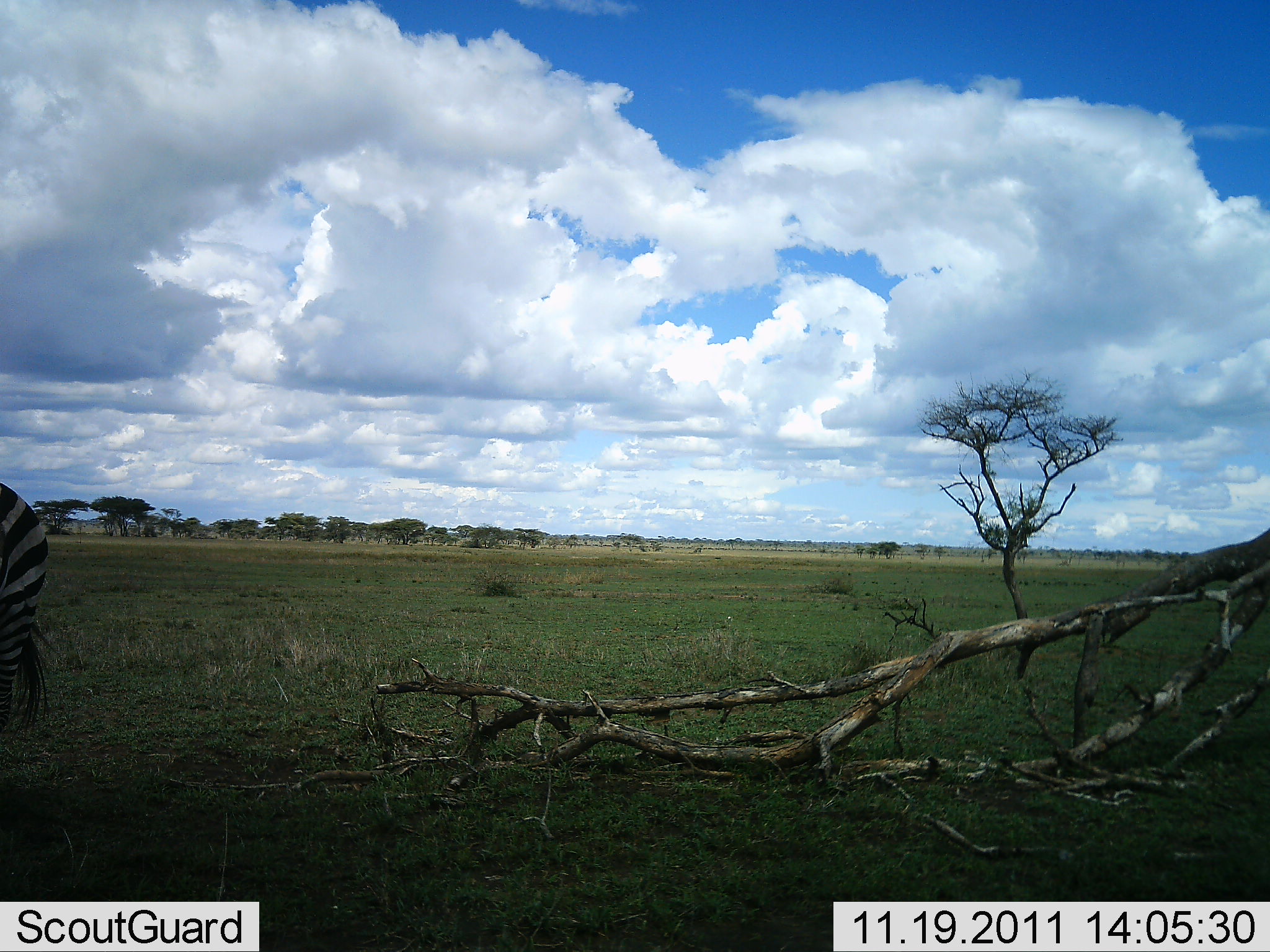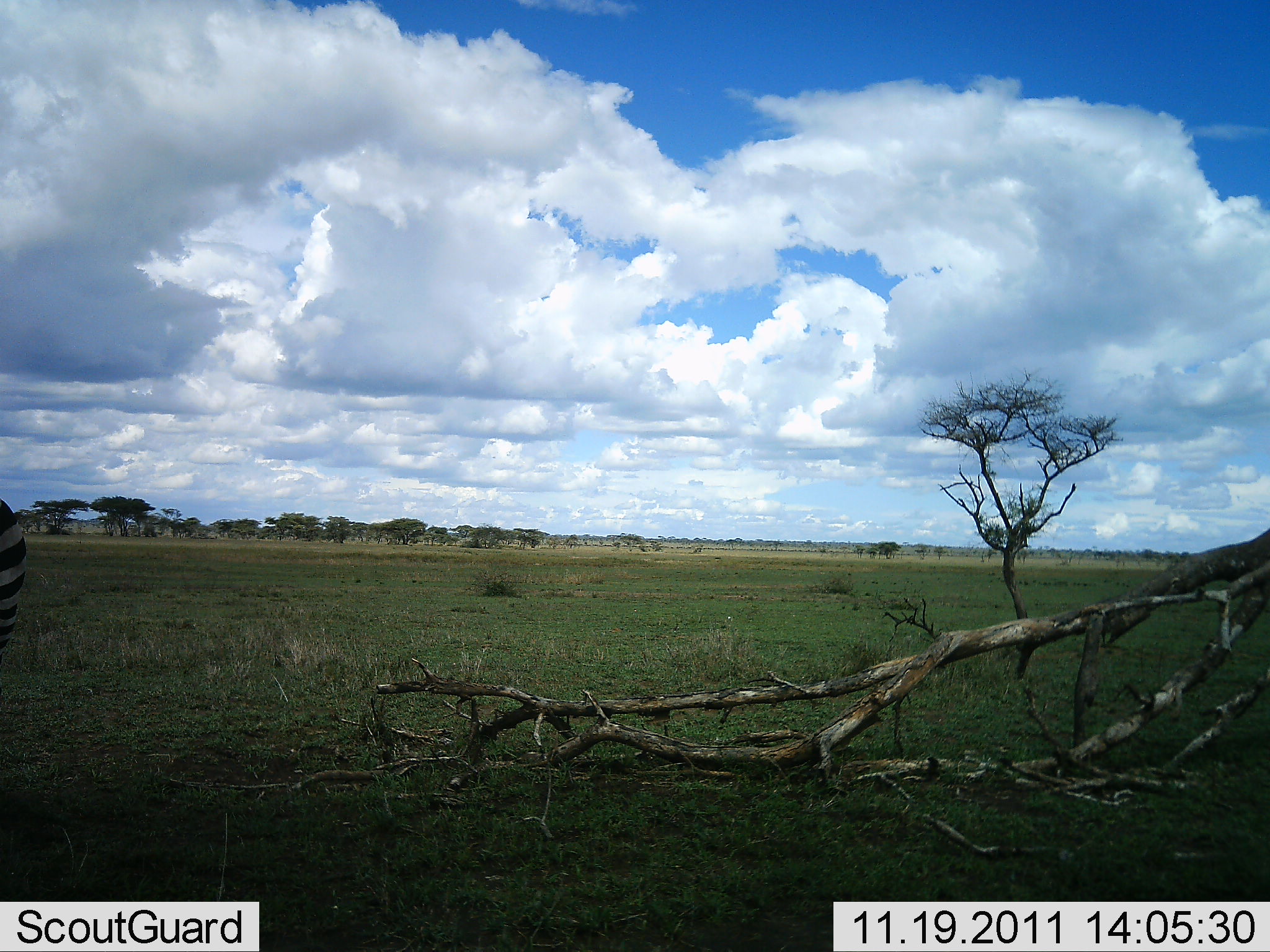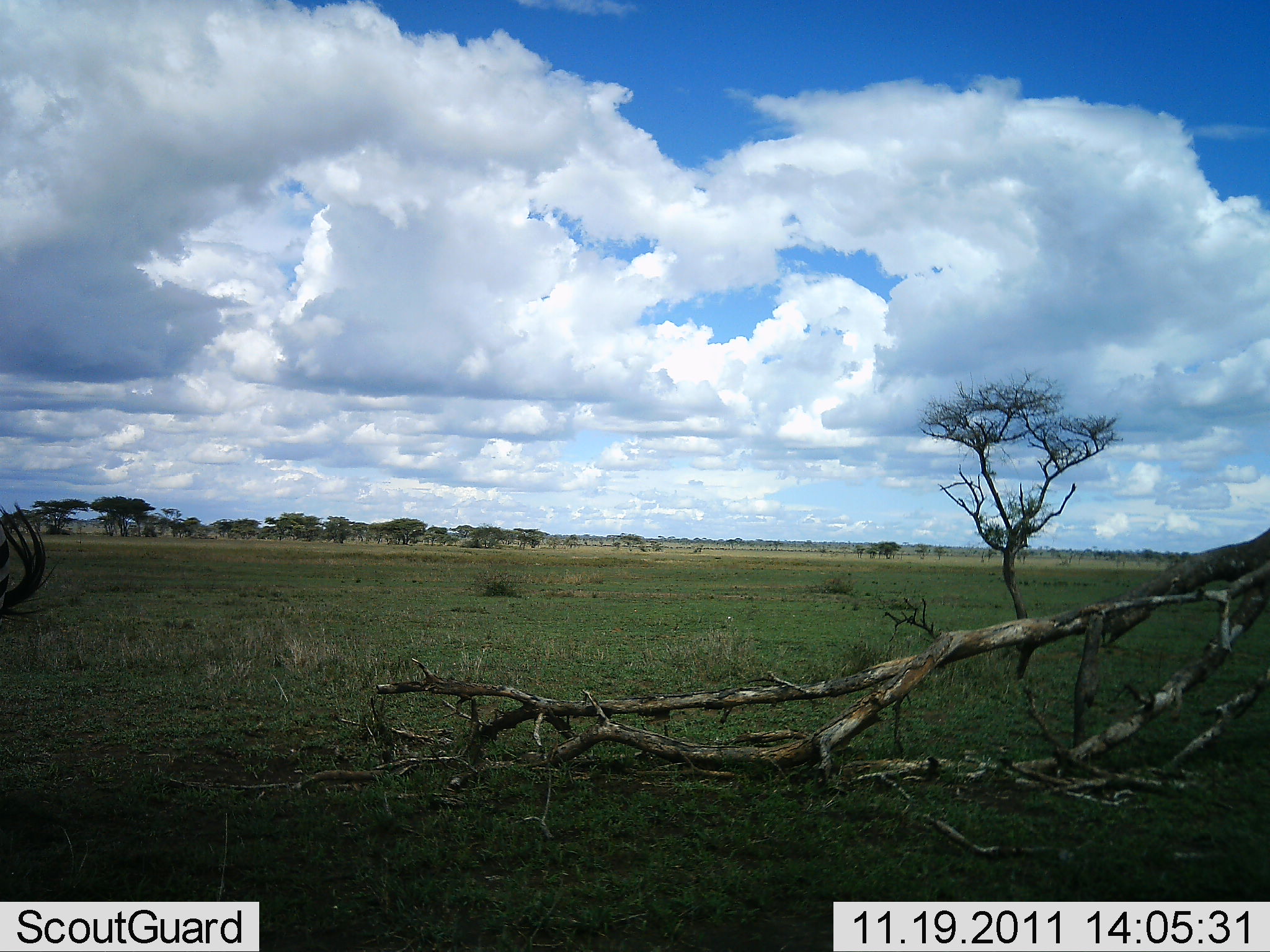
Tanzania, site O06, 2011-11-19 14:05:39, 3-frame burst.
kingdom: Animalia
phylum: Chordata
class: Mammalia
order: Perissodactyla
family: Equidae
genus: Equus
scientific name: Equus quagga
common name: plains zebra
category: zebra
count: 1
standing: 59%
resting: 0%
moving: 41%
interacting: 0%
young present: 0%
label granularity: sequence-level